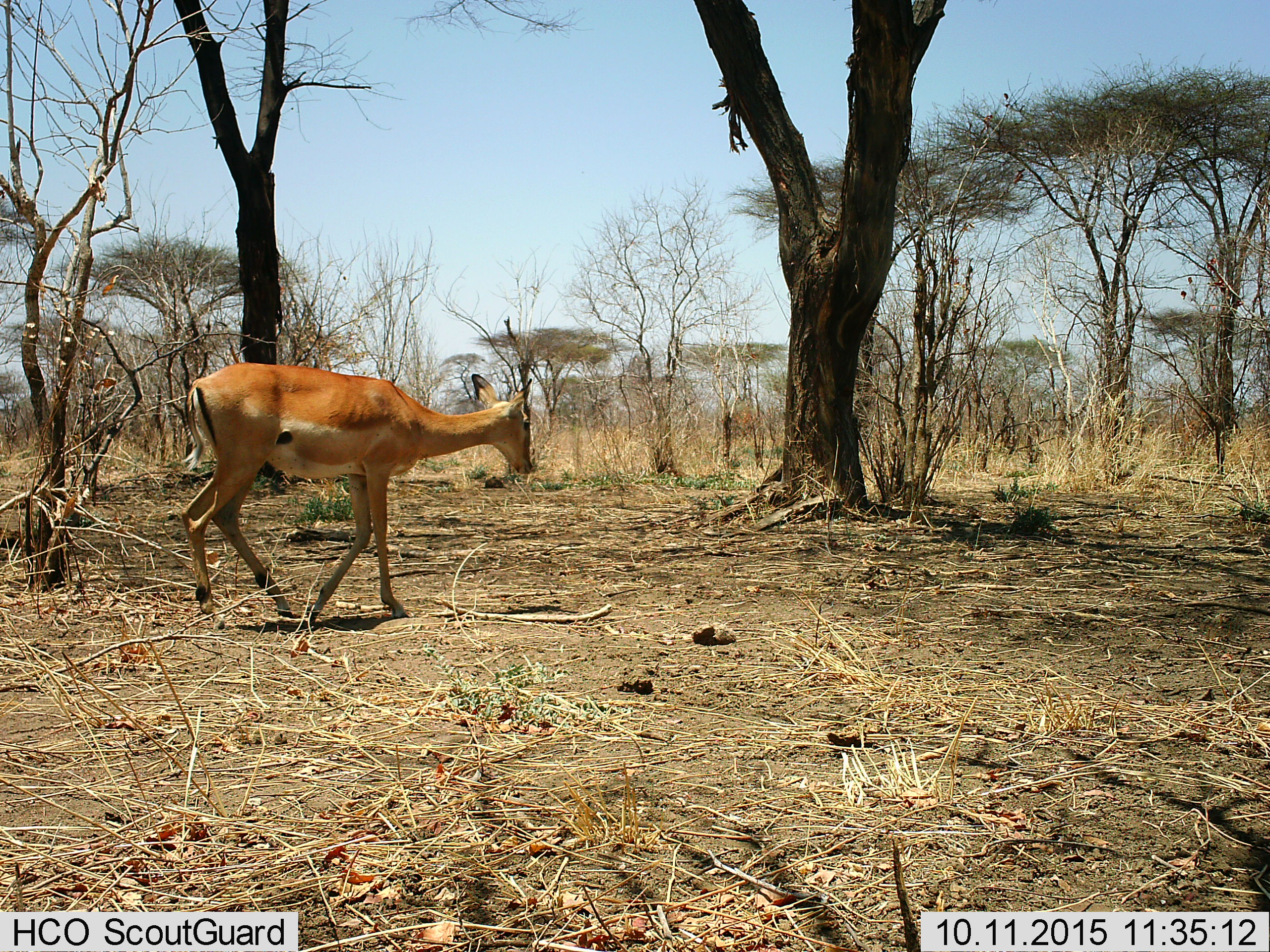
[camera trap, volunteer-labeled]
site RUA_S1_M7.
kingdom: Animalia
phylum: Chordata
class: Mammalia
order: Artiodactyla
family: Bovidae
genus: Aepyceros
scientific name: Aepyceros melampus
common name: impala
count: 1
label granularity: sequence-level